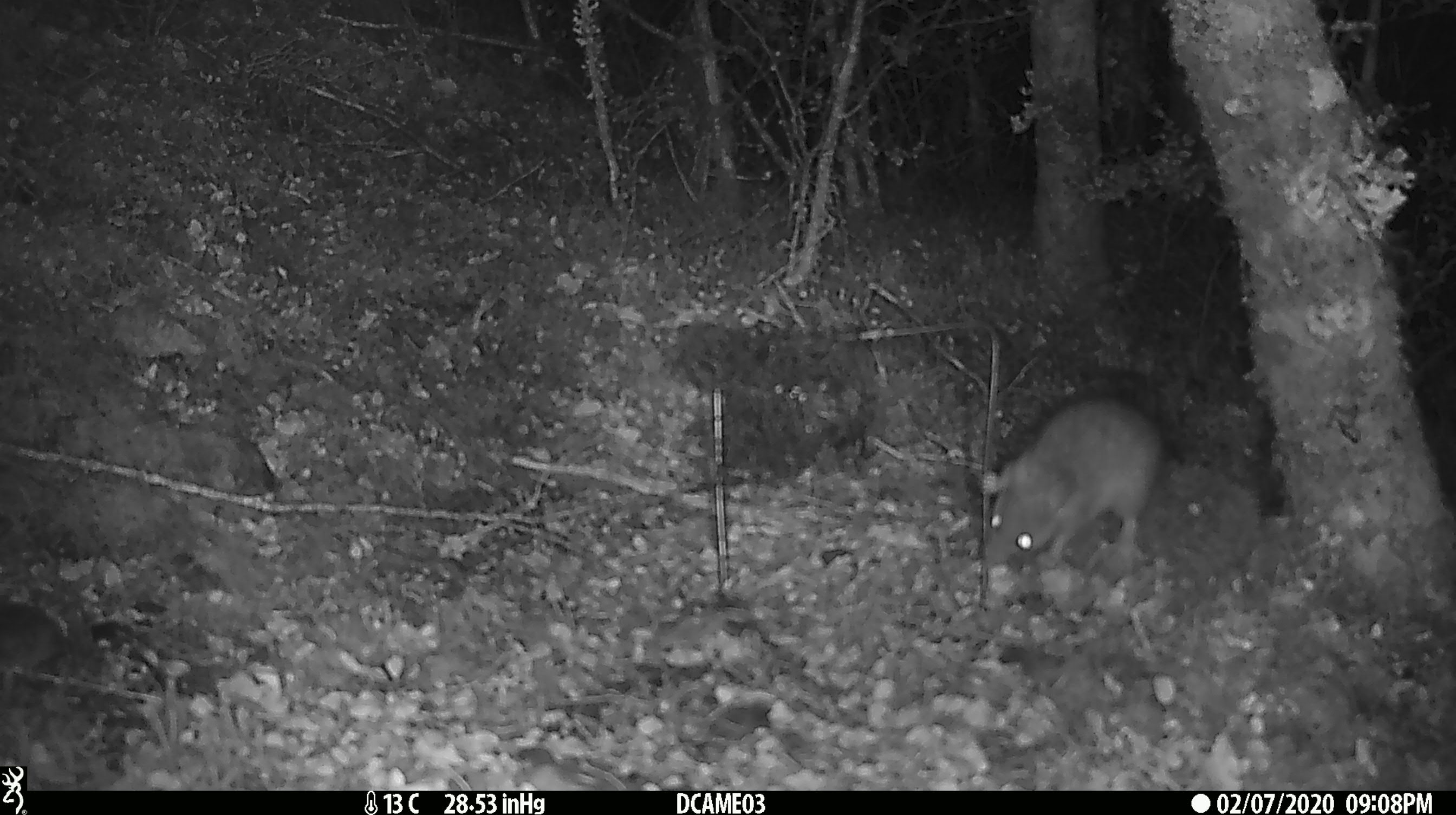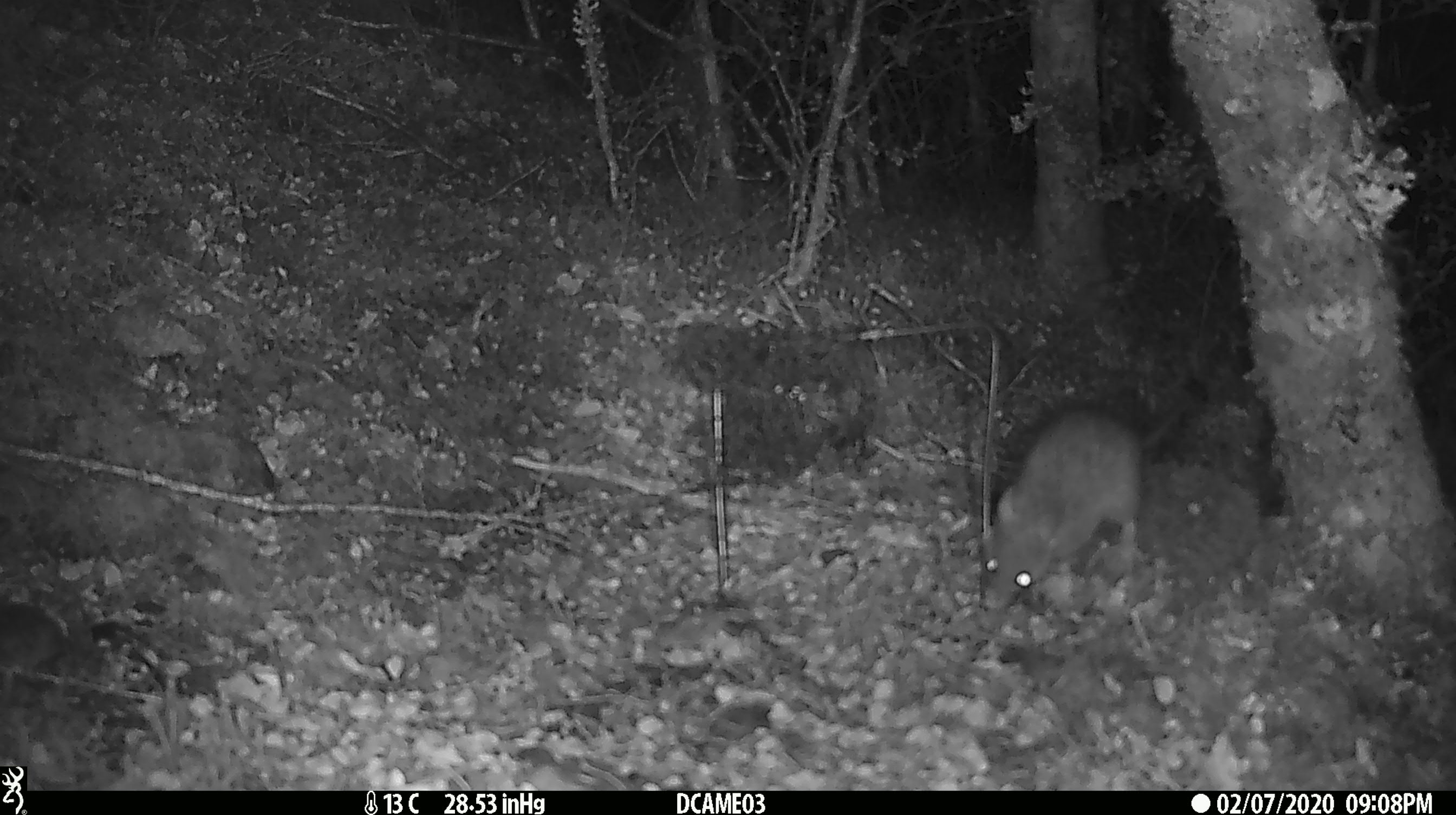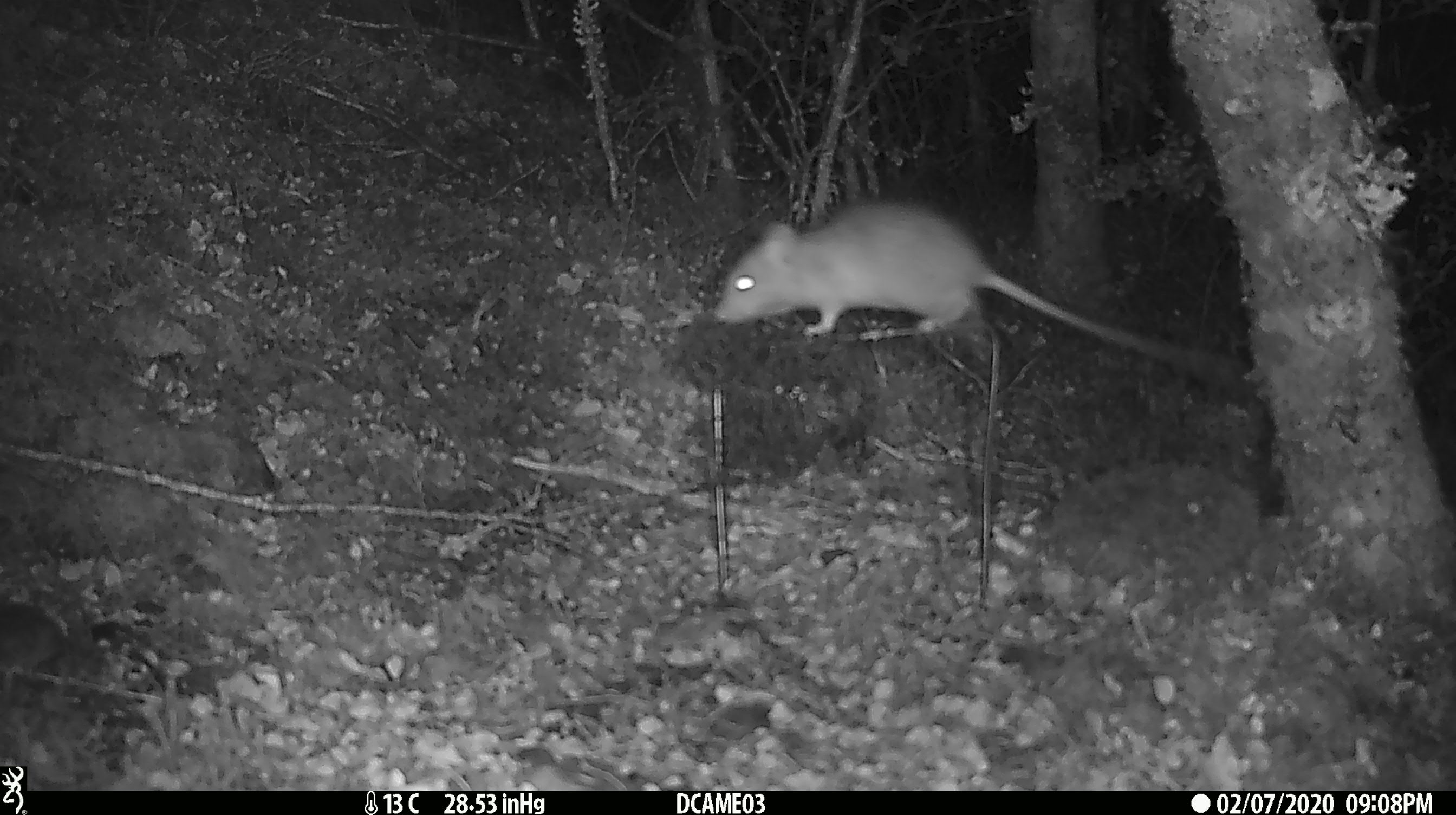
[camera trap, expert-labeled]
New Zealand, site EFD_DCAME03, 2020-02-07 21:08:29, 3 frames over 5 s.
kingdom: Animalia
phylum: Chordata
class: Mammalia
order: Rodentia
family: Muridae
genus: Rattus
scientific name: Rattus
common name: rat